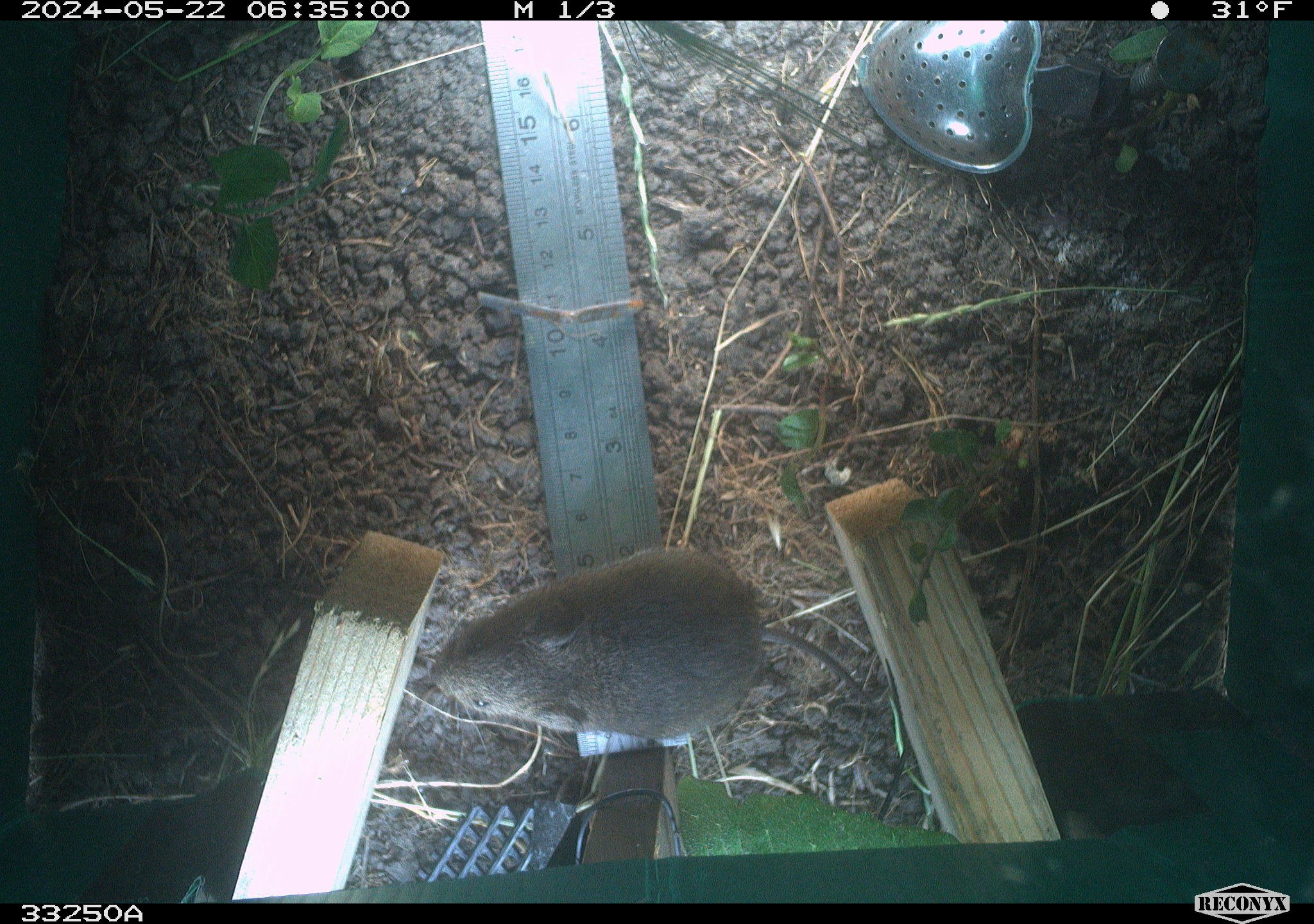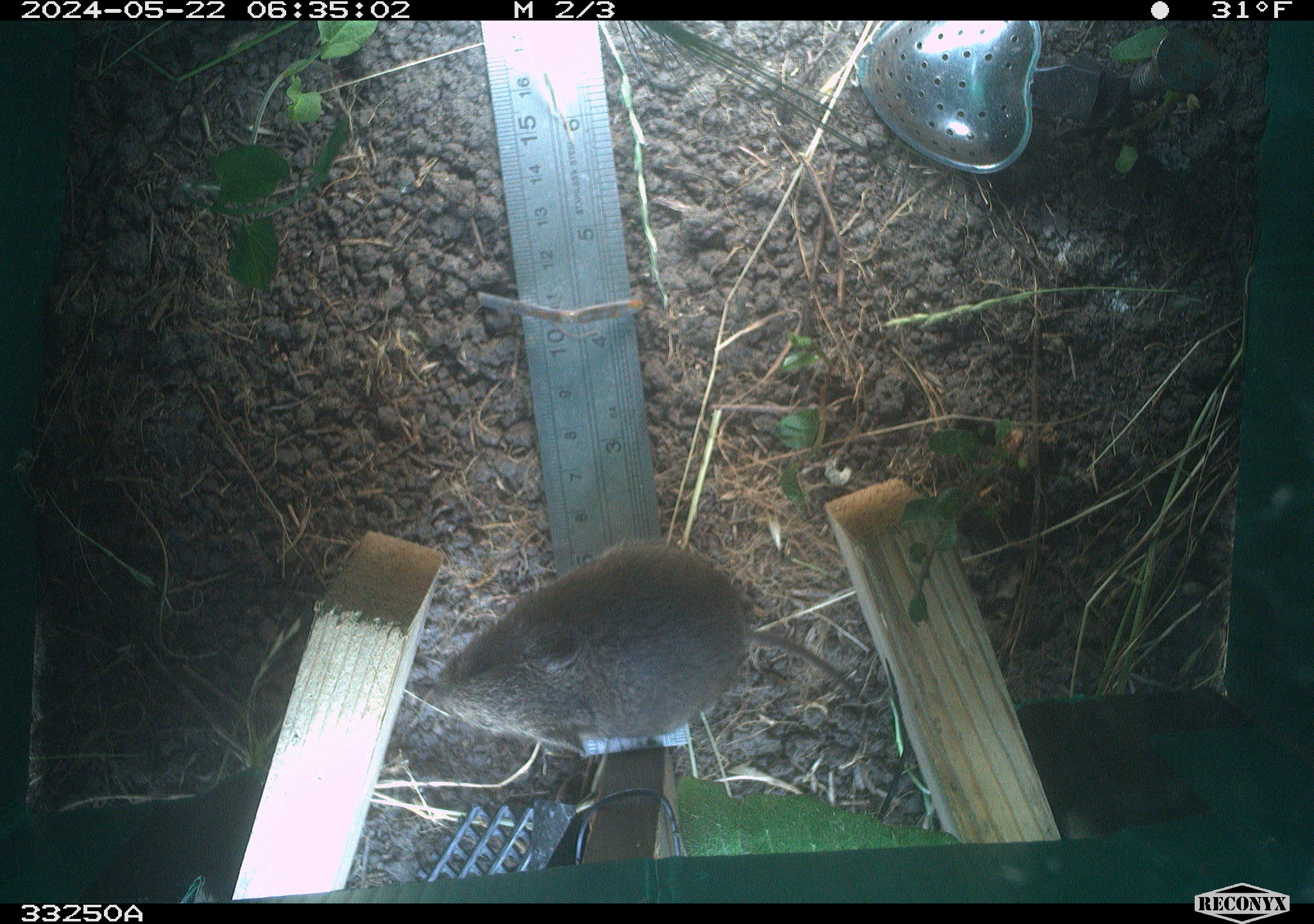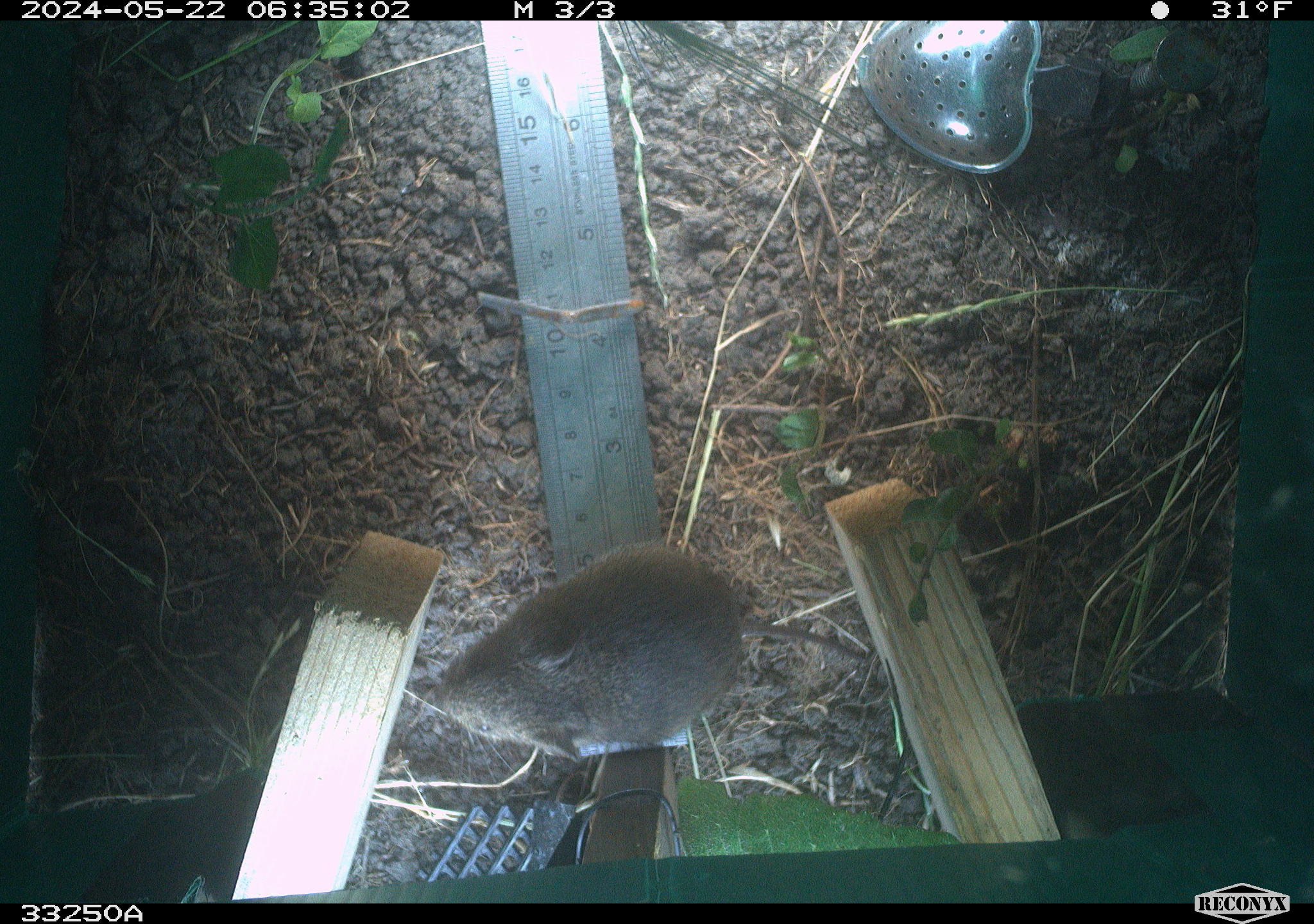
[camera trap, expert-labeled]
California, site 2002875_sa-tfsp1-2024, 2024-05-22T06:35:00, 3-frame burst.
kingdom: Animalia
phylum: Chordata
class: Mammalia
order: Rodentia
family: Cricetidae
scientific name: Arvicolinae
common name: voles, lemmings, and muskrats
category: arvicolinae subfamily